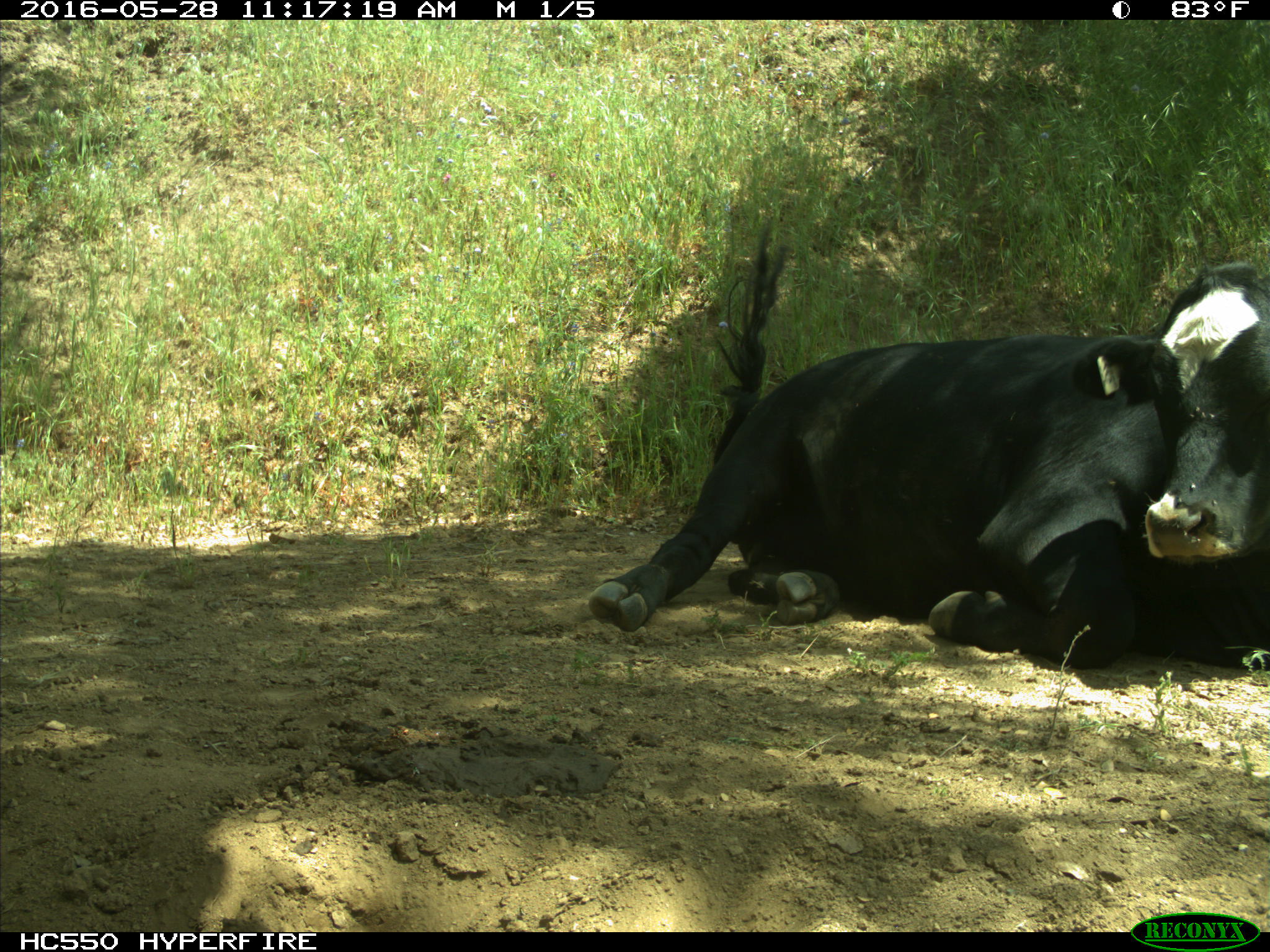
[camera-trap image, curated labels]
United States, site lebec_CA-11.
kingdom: Animalia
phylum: Chordata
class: Mammalia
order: Artiodactyla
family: Bovidae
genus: Bos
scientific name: Bos taurus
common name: domestic cow